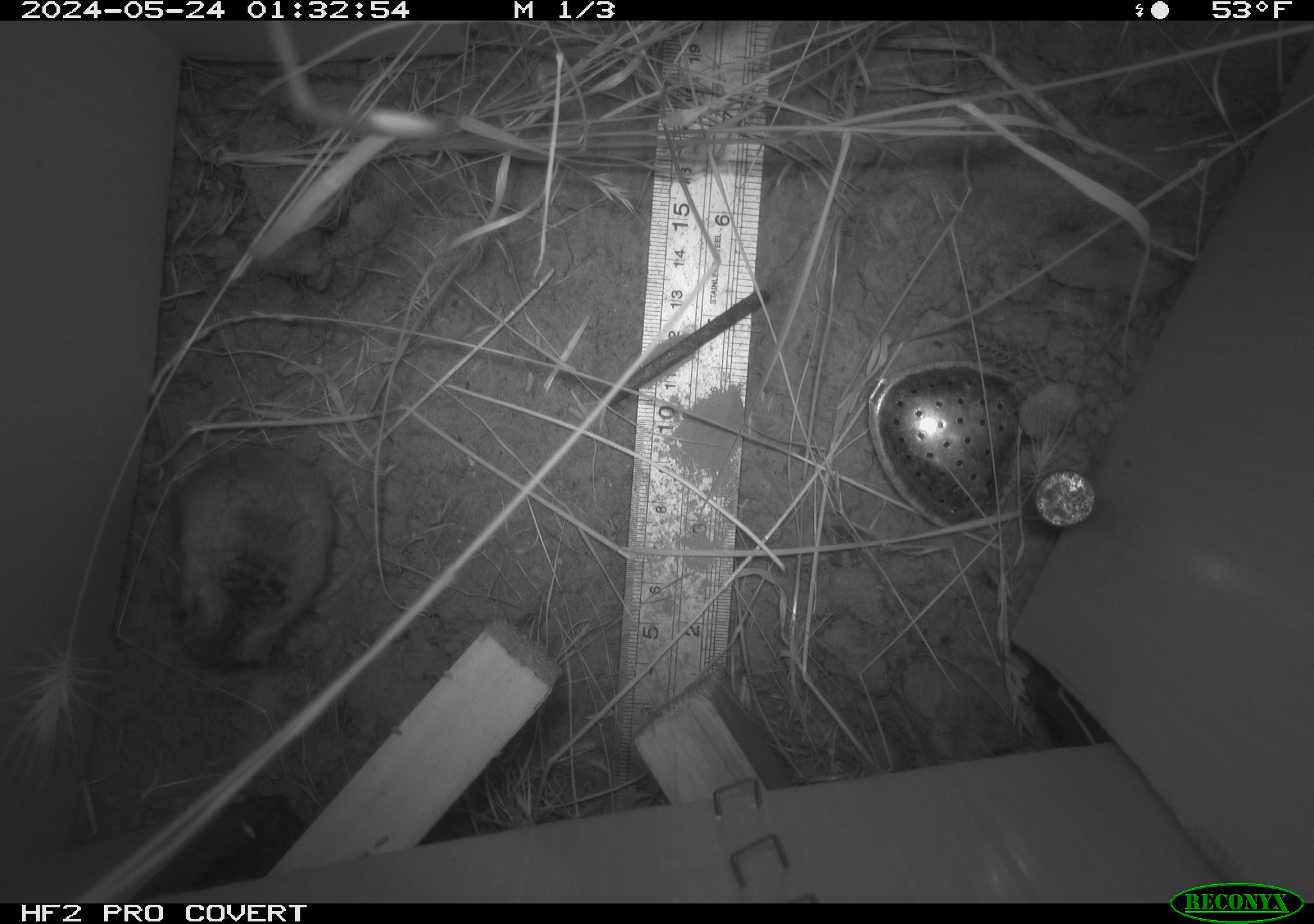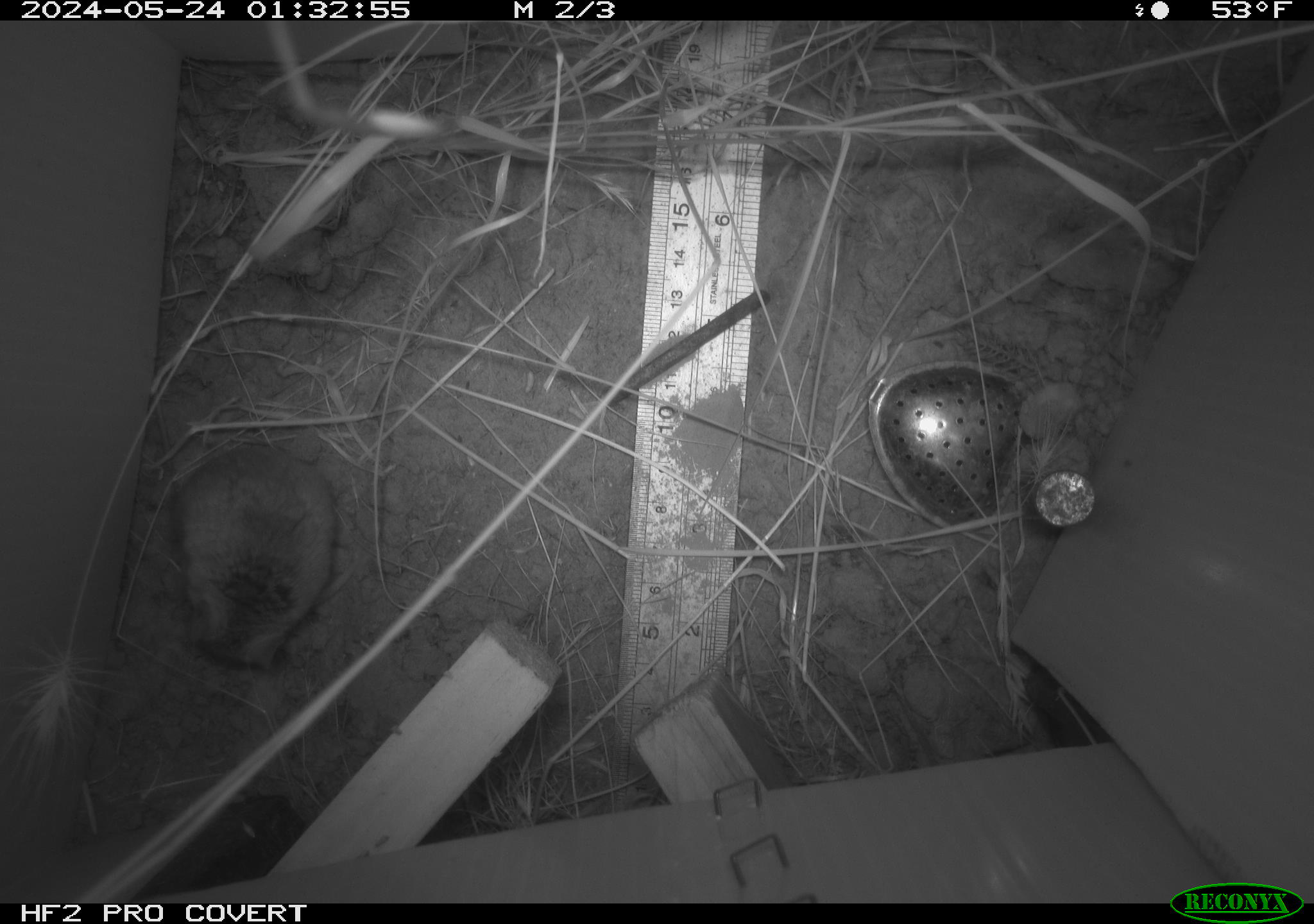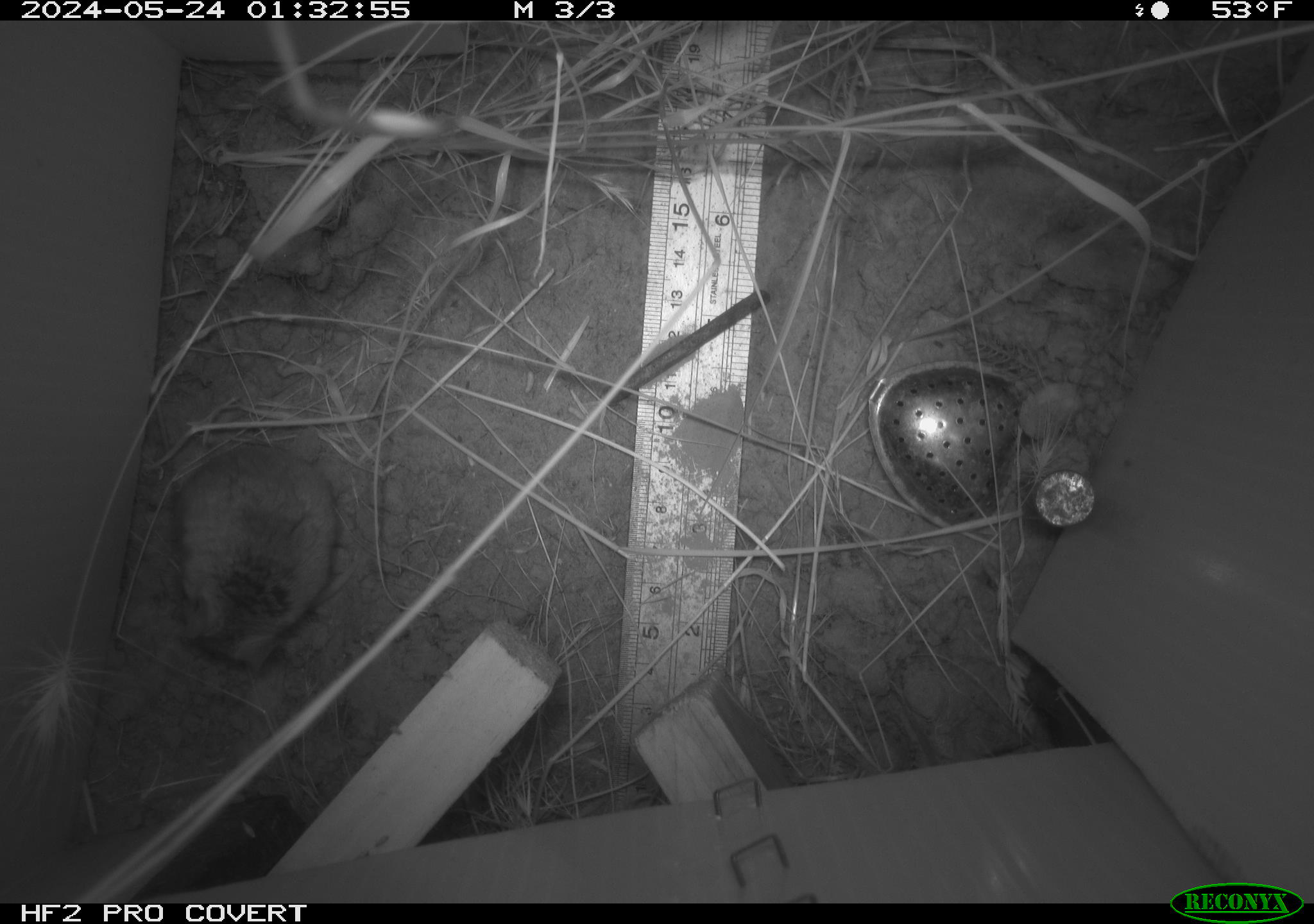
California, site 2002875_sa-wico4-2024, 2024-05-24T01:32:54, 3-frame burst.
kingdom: Animalia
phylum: Chordata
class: Mammalia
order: Rodentia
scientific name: Rodentia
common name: rodent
Rodent (Rodentia).